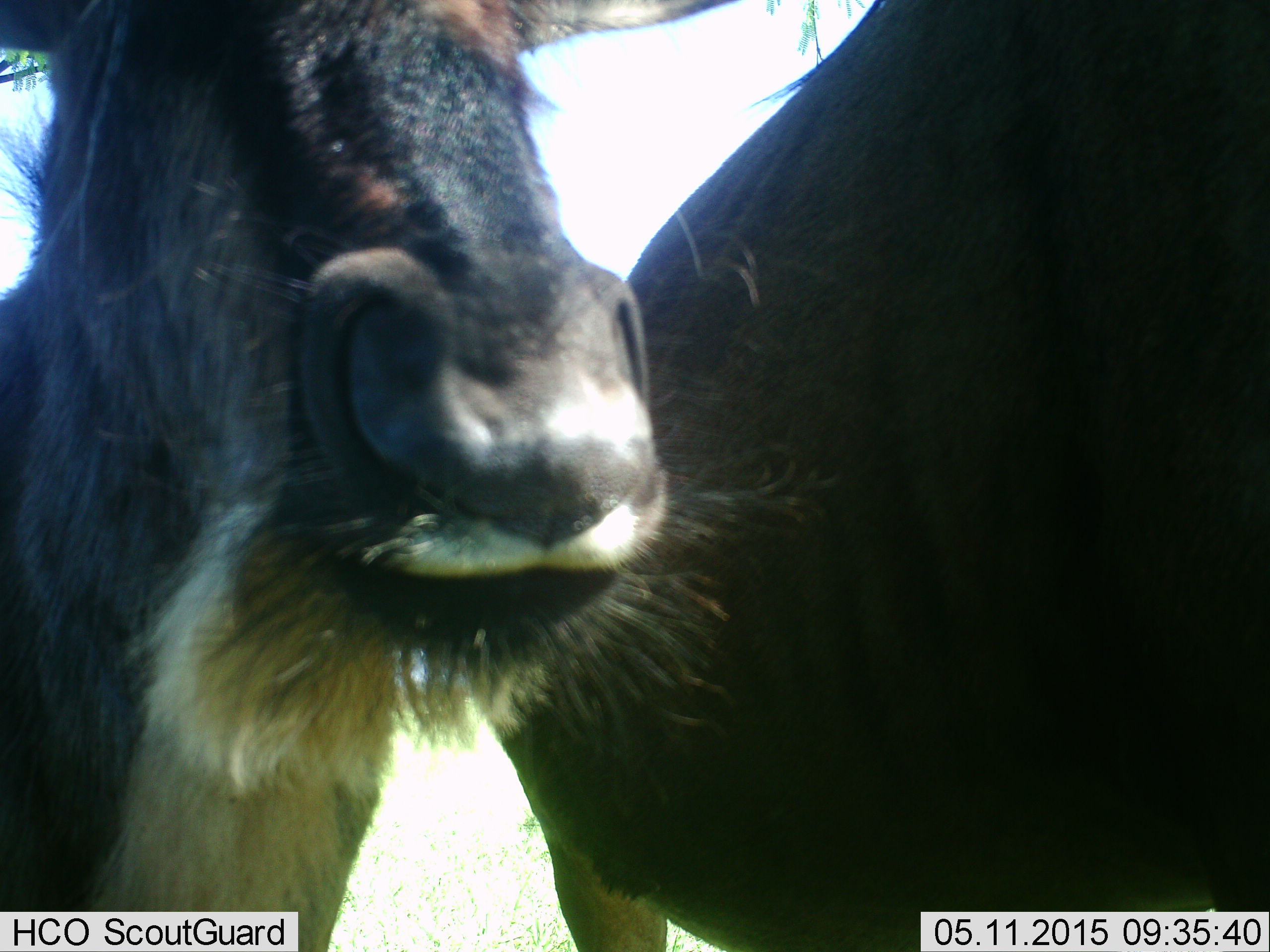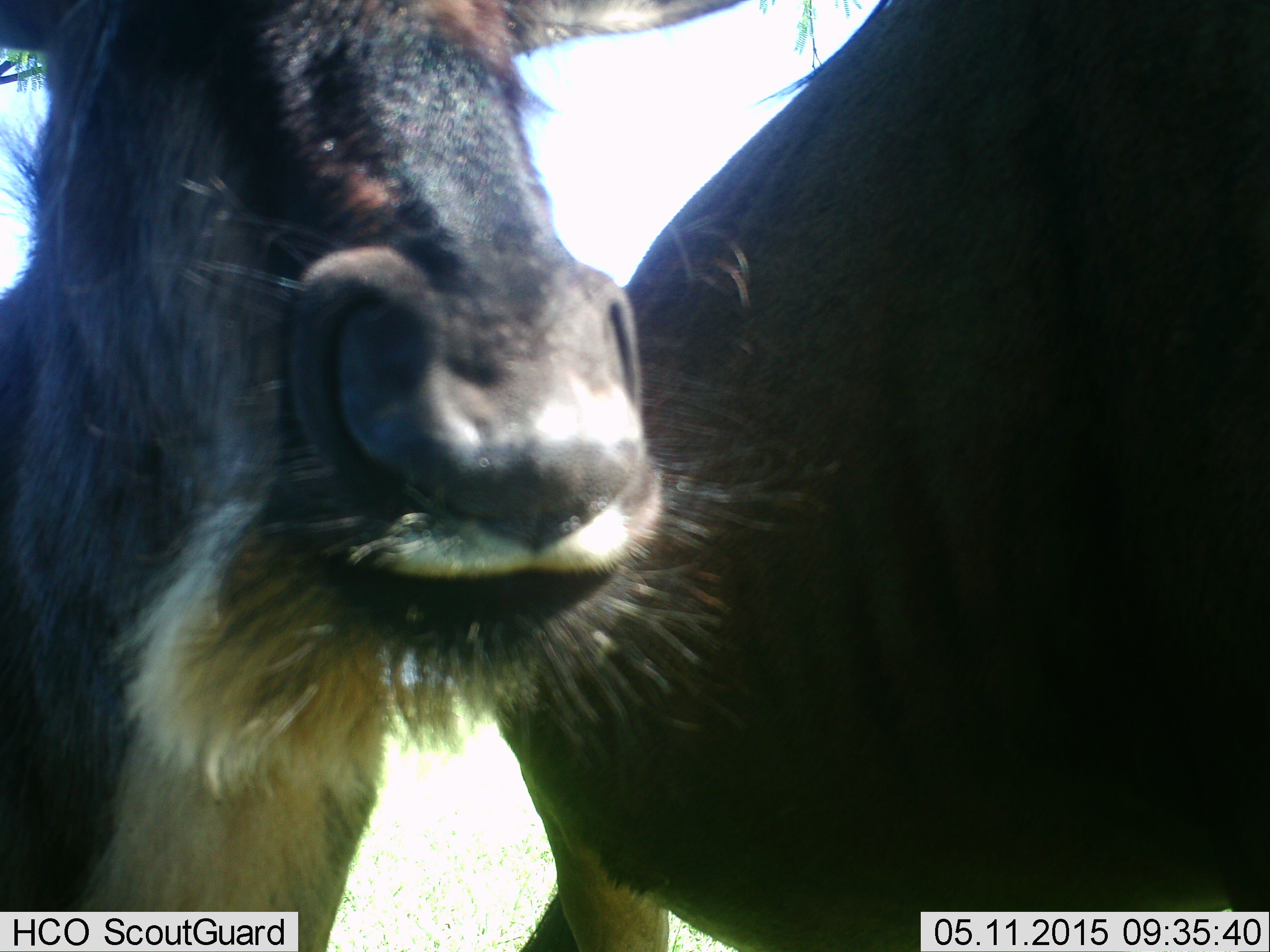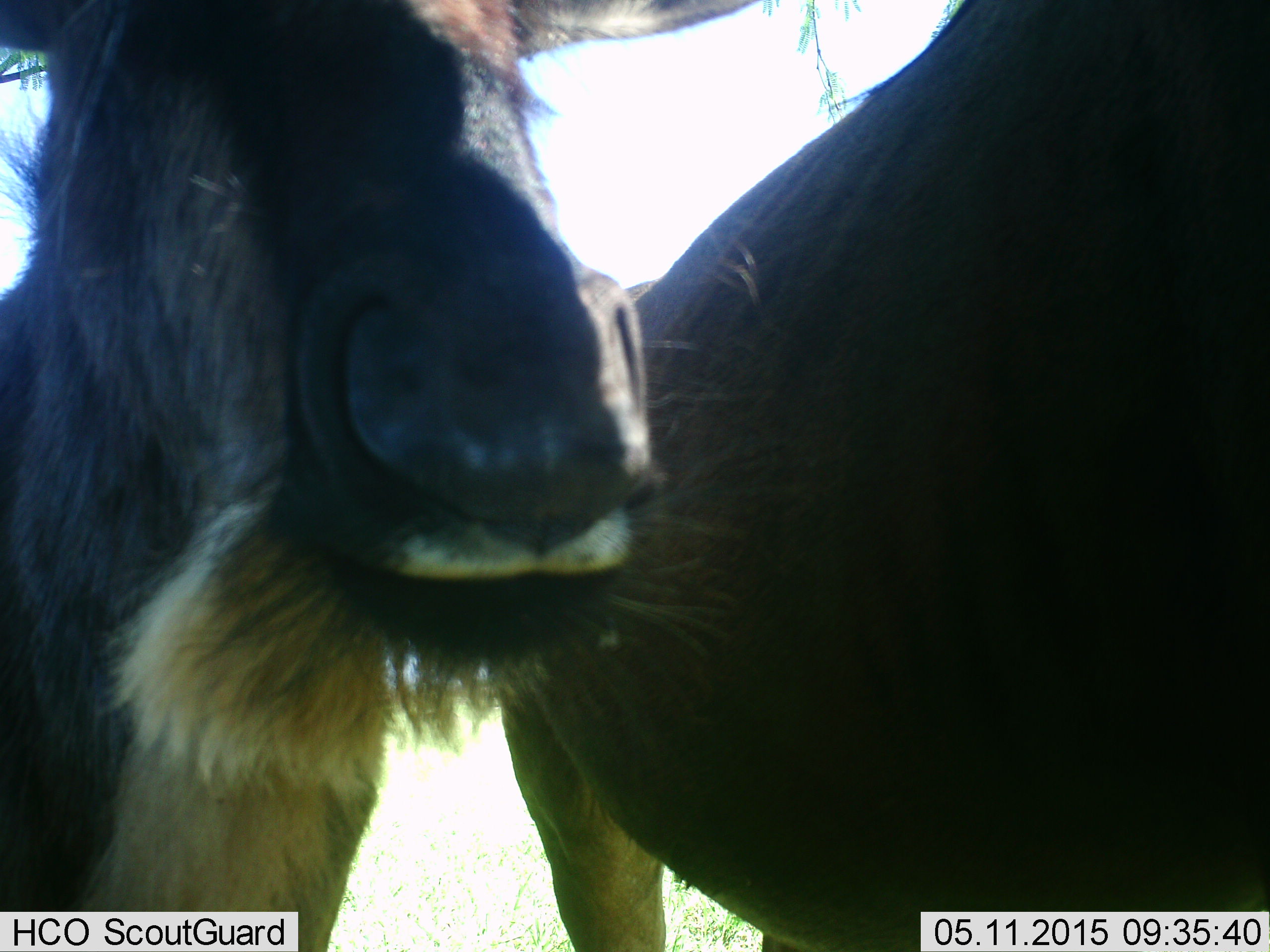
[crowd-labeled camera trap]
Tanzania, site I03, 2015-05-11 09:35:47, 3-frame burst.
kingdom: Animalia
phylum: Chordata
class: Mammalia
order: Artiodactyla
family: Bovidae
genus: Connochaetes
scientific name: Connochaetes taurinus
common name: blue wildebeest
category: wildebeest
Wildebeest (blue wildebeest) (Connochaetes taurinus), count 2. Behavior (volunteer vote fractions): standing 100%, resting 20%, moving 0%, interacting 0%. Young present (vote fraction): 20%. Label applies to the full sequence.